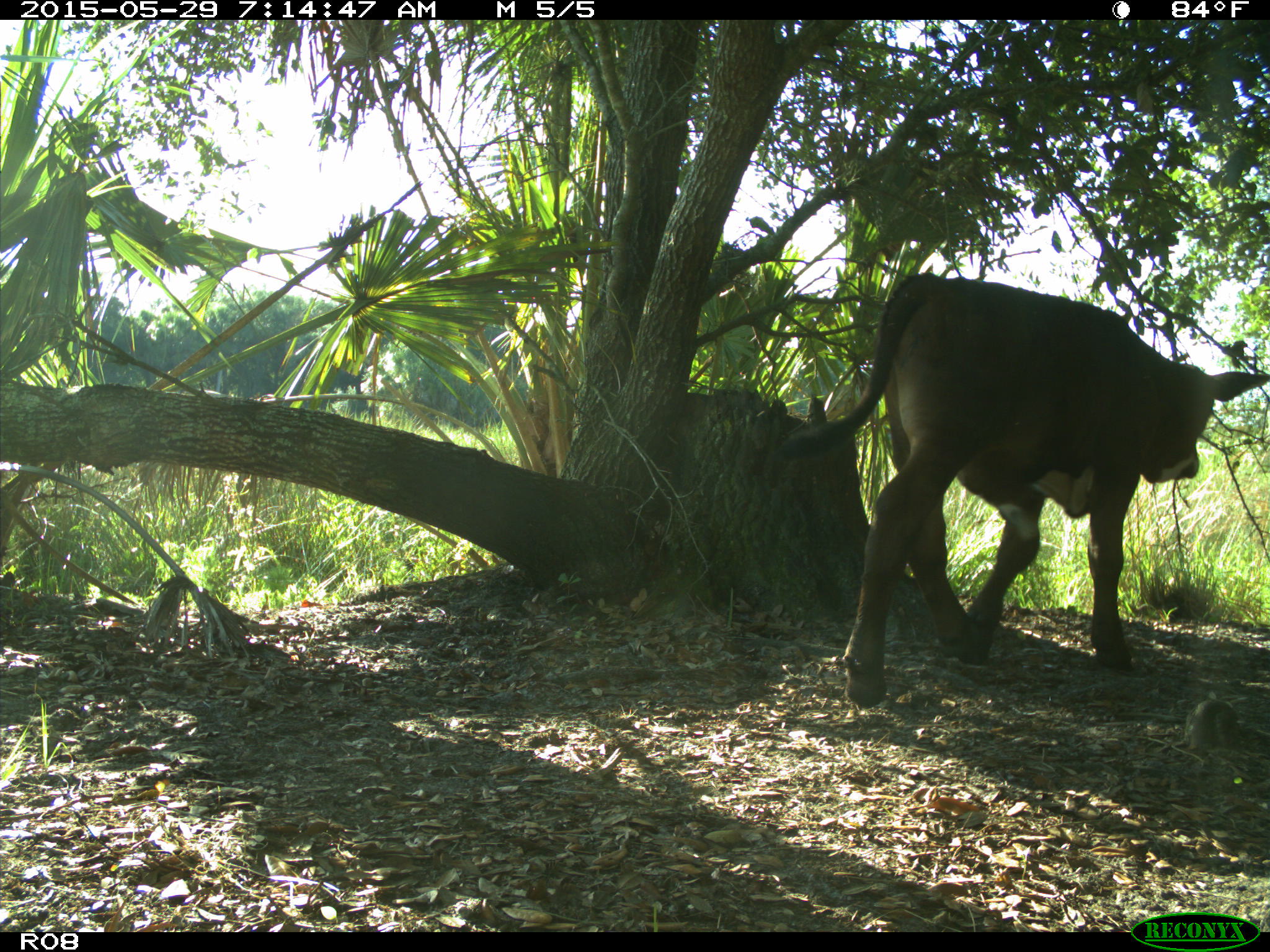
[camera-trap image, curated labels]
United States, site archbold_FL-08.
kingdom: Animalia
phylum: Chordata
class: Mammalia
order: Artiodactyla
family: Bovidae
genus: Bos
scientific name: Bos taurus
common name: domestic cow